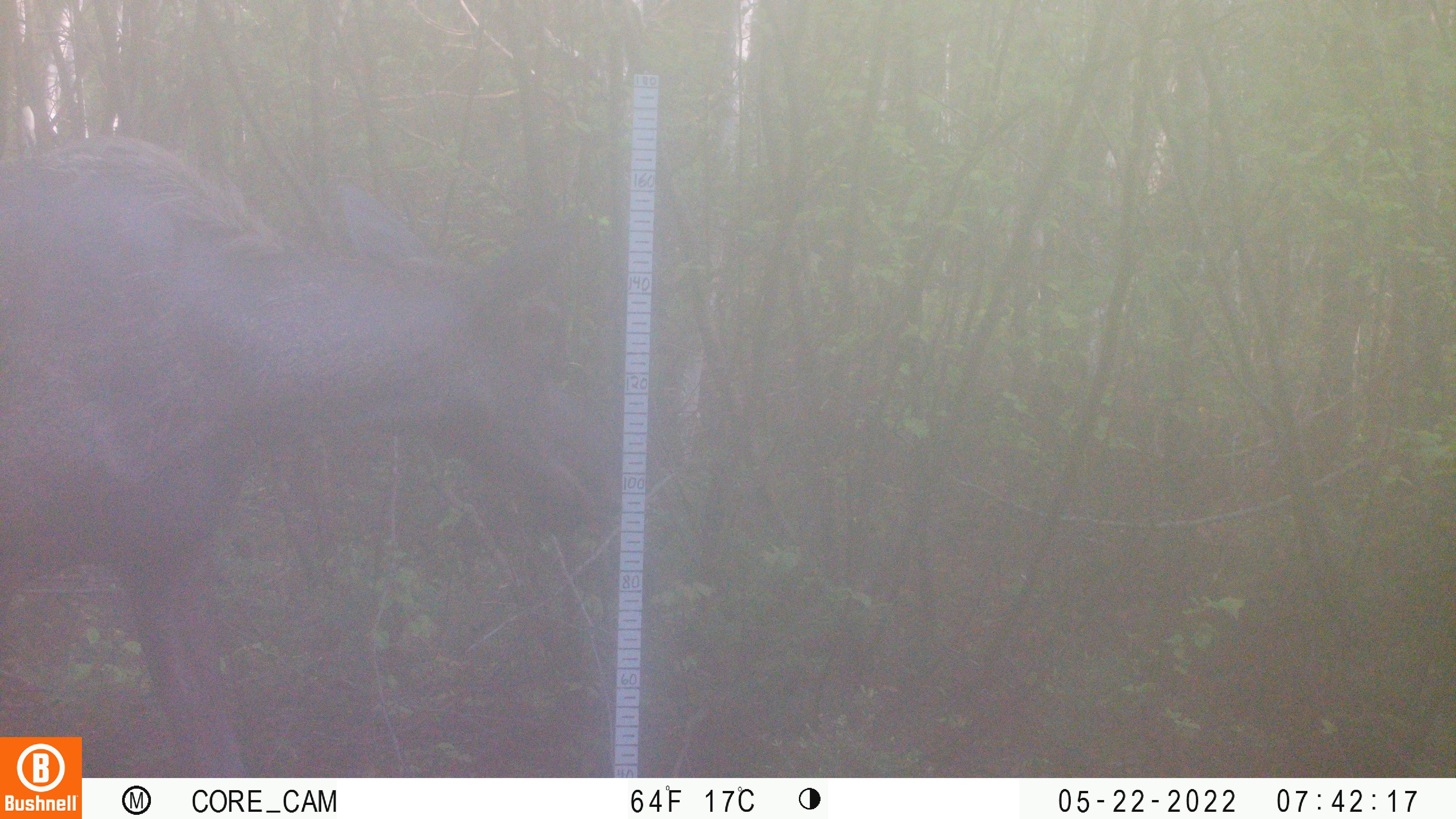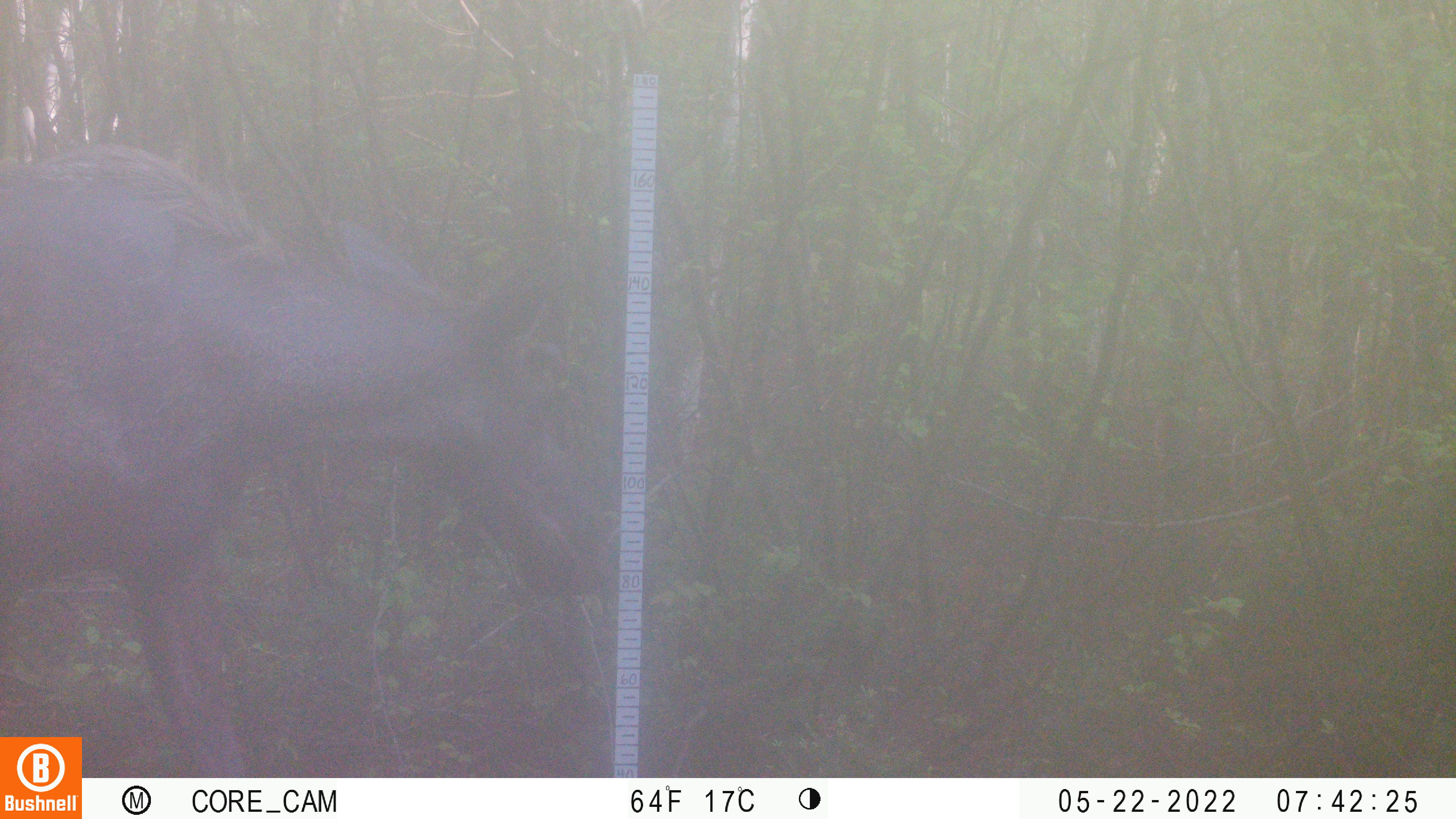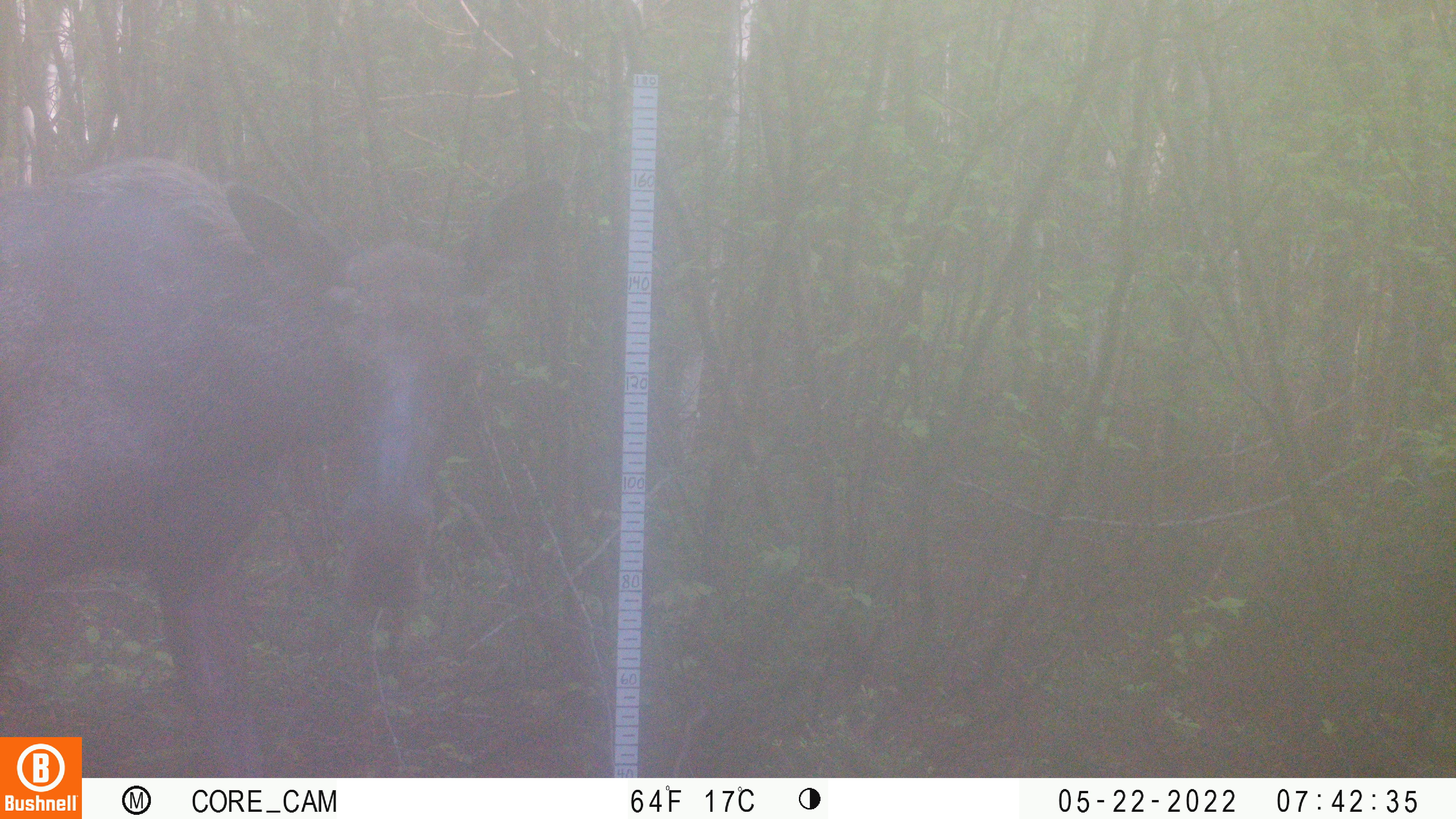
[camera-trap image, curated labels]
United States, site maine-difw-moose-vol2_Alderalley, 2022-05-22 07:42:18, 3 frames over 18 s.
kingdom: Animalia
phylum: Chordata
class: Mammalia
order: Artiodactyla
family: Cervidae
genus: Alces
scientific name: Alces alces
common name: moose